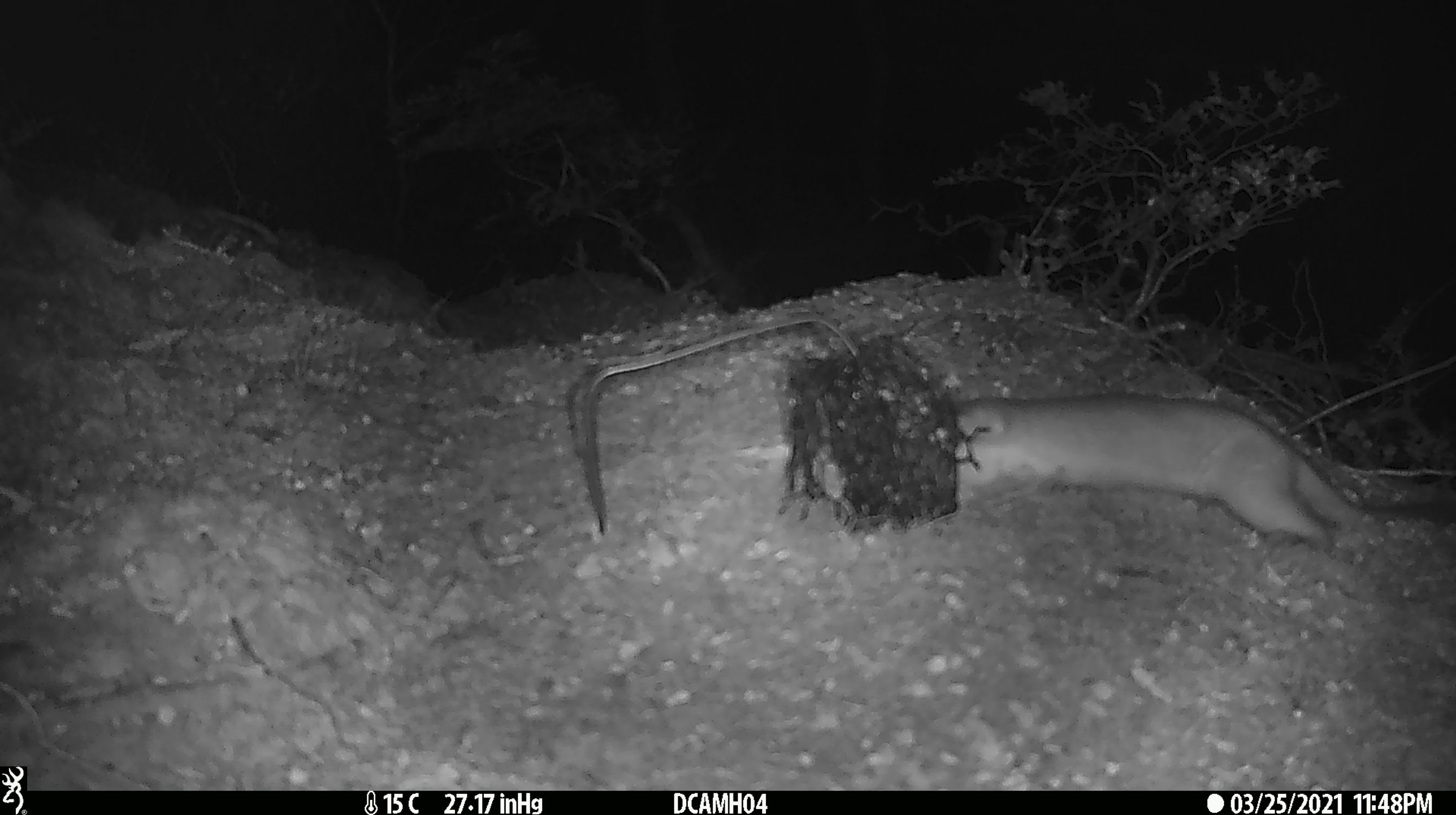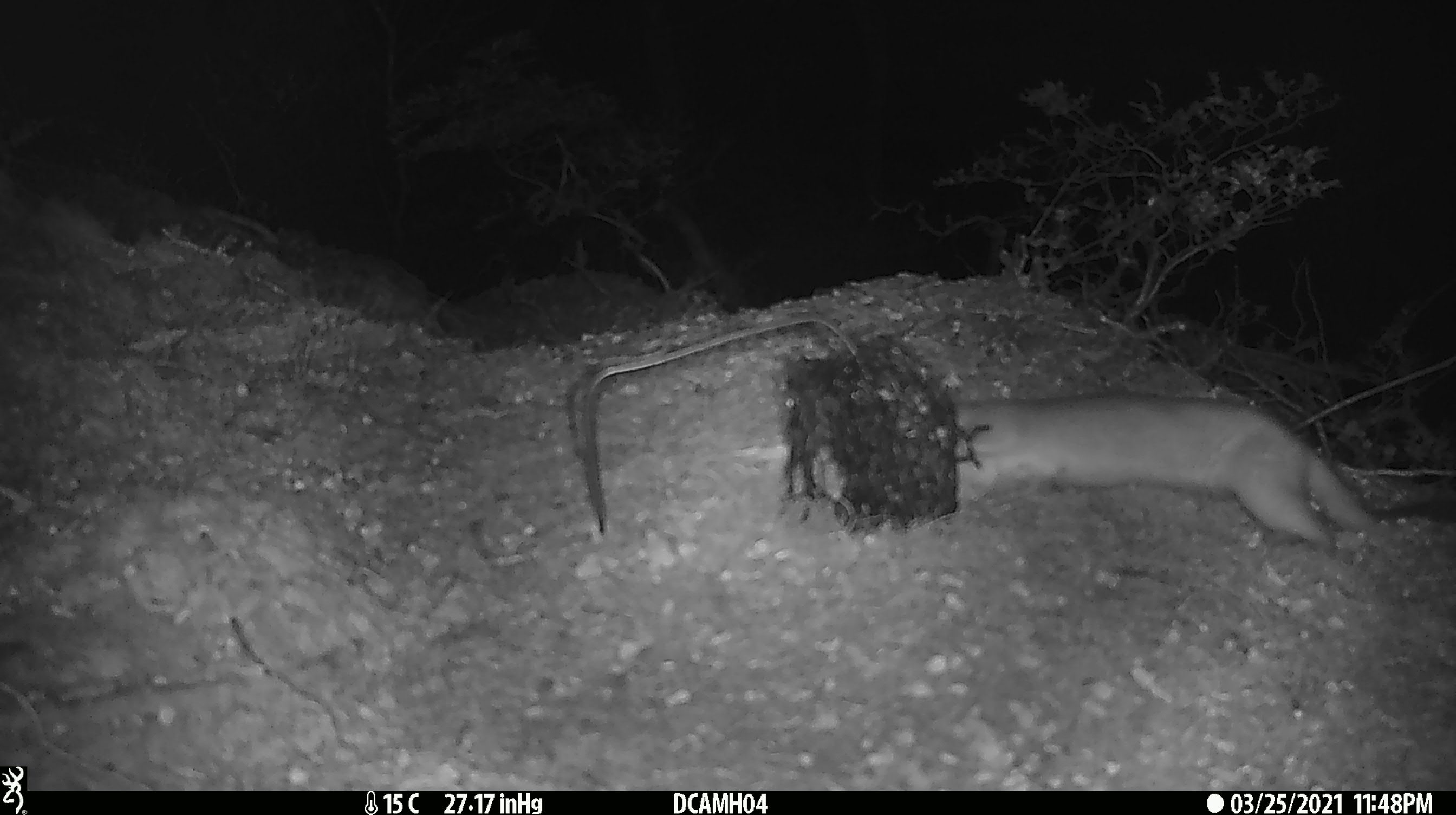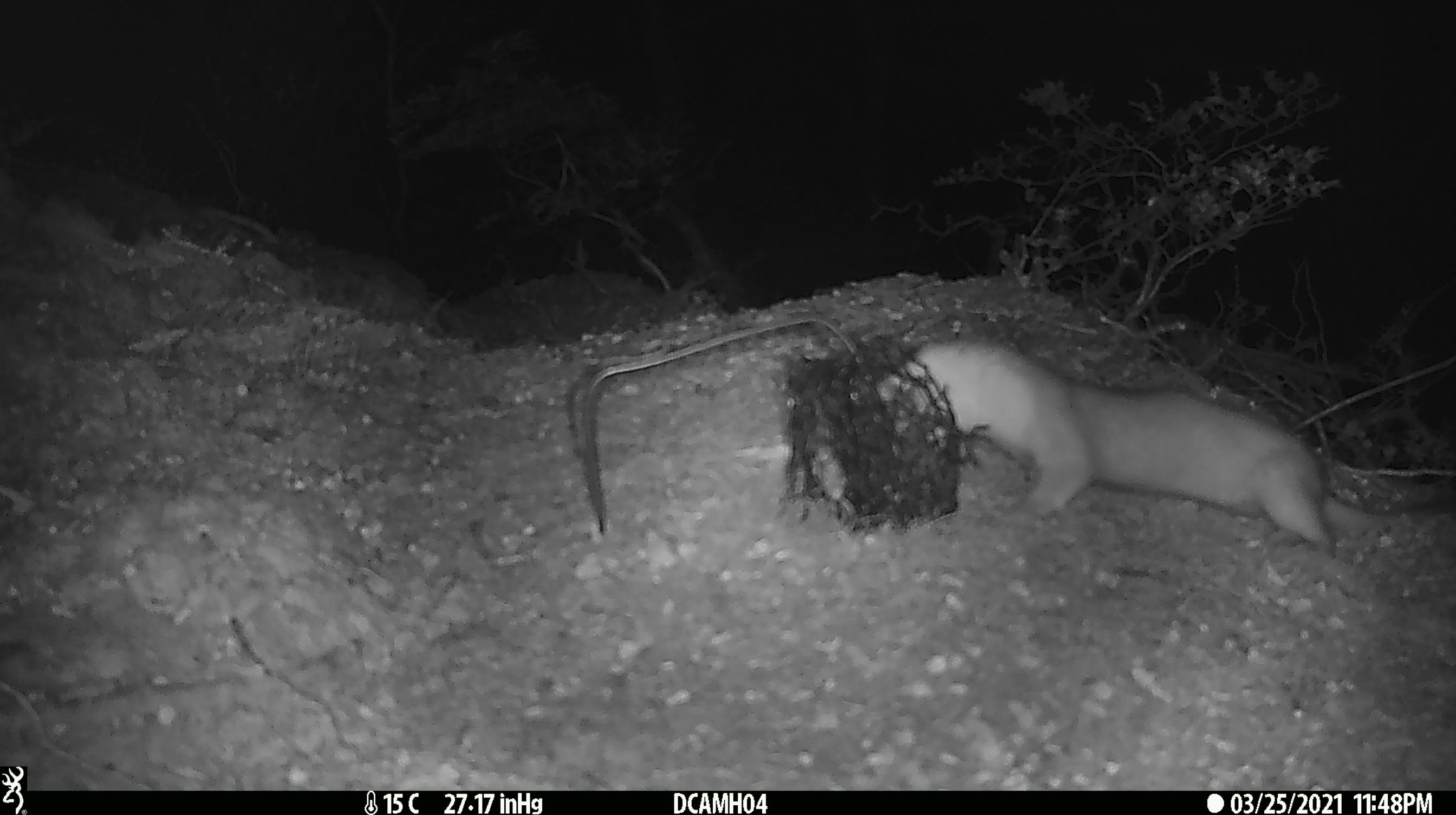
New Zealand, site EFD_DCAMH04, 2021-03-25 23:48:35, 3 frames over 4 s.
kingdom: Animalia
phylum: Chordata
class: Mammalia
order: Carnivora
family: Mustelidae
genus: Mustela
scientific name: Mustela erminea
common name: stoat